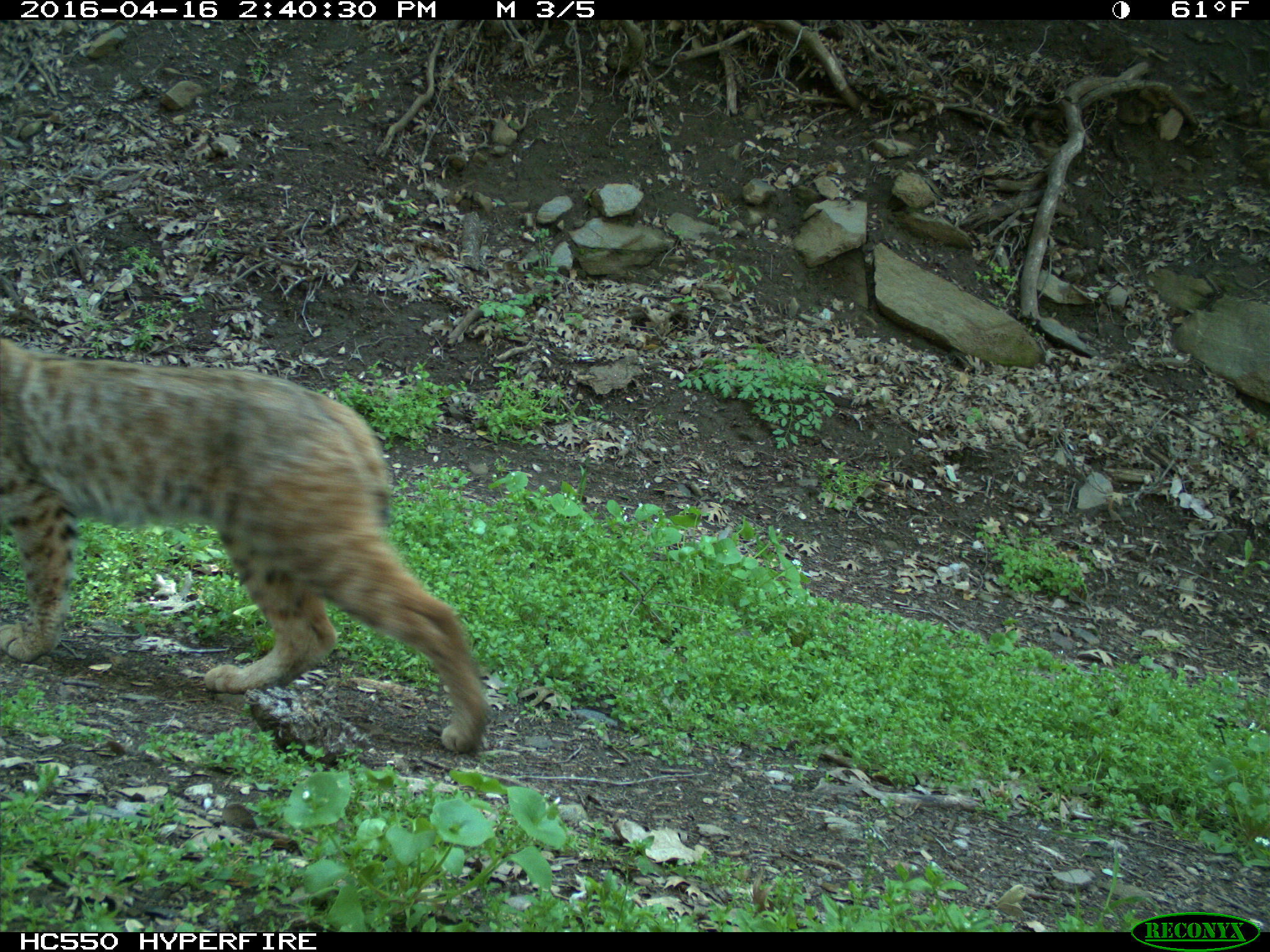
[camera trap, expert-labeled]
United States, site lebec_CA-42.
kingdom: Animalia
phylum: Chordata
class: Mammalia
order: Carnivora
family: Felidae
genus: Lynx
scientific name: Lynx rufus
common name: bobcat